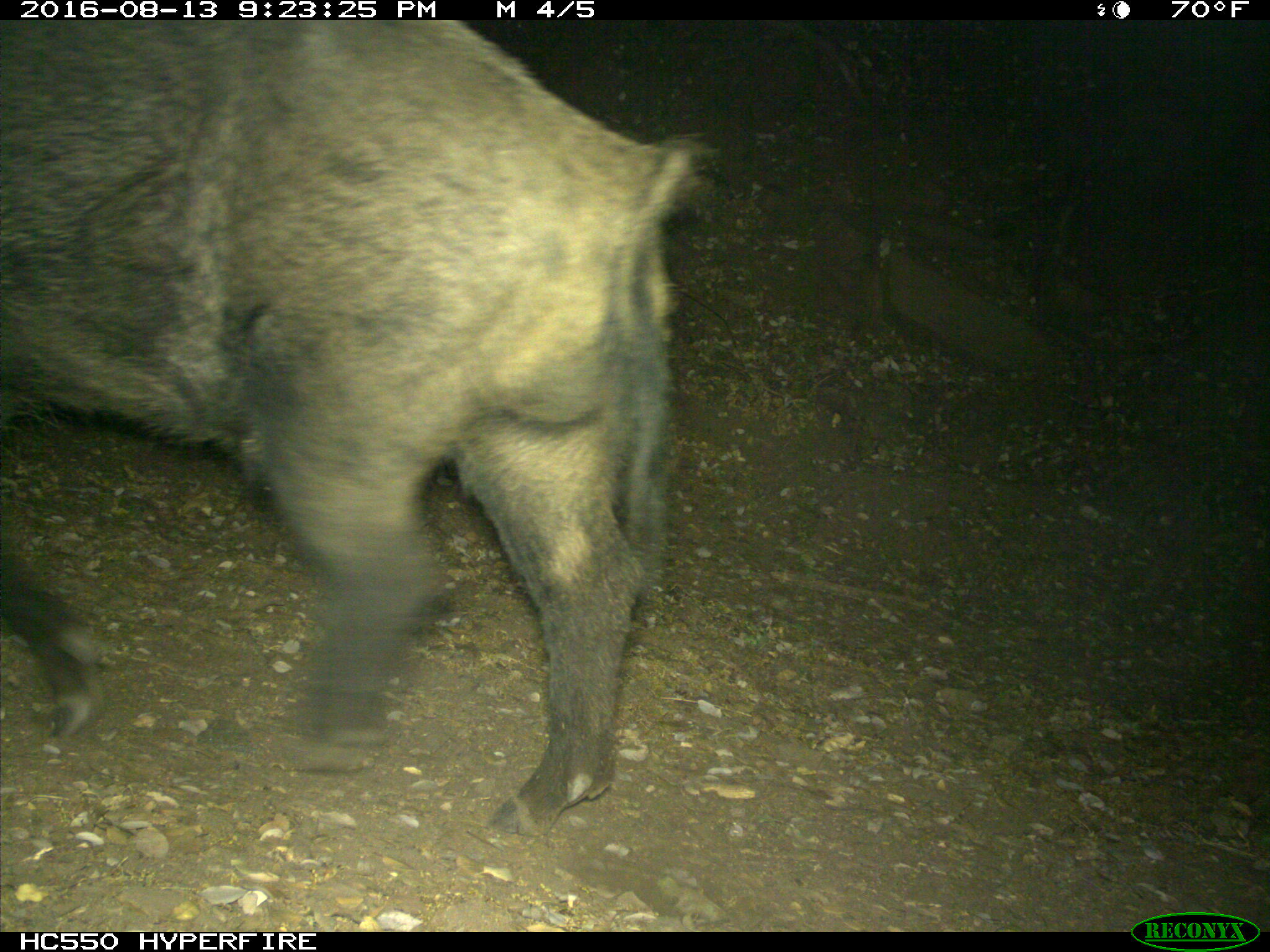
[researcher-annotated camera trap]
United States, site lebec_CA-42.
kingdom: Animalia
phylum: Chordata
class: Mammalia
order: Artiodactyla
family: Suidae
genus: Sus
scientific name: Sus scrofa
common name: wild boar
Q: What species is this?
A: Sus scrofa (wild boar).